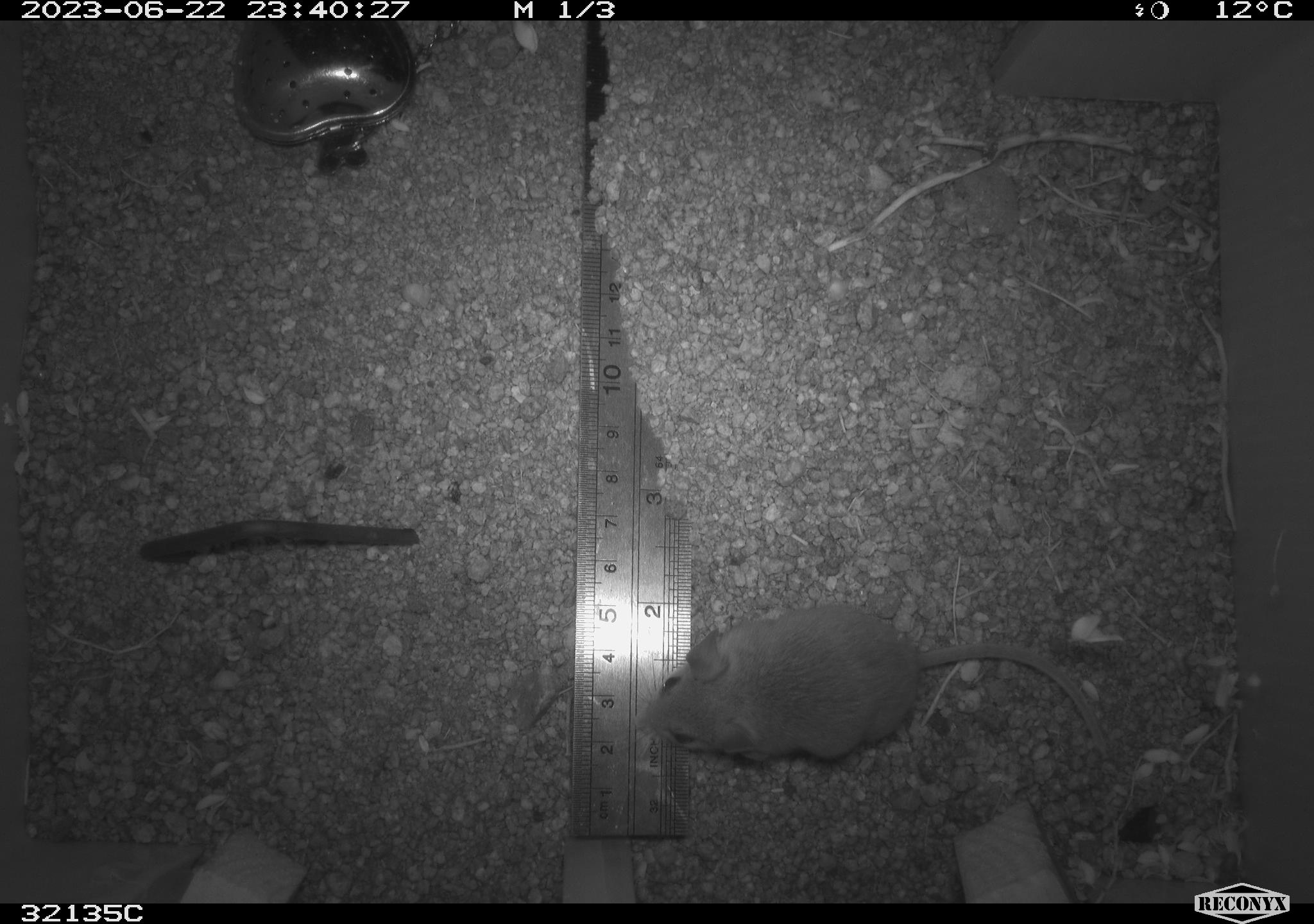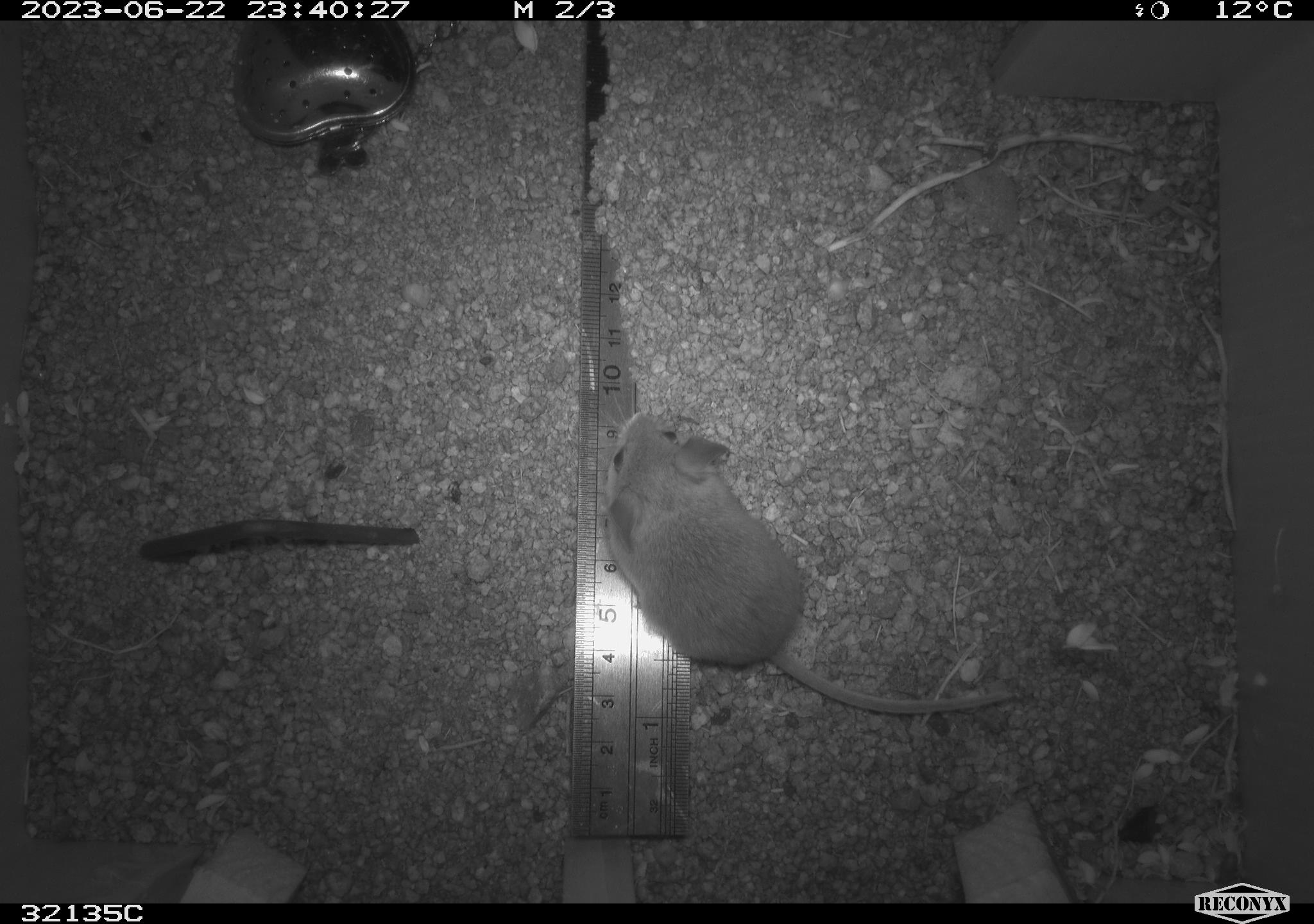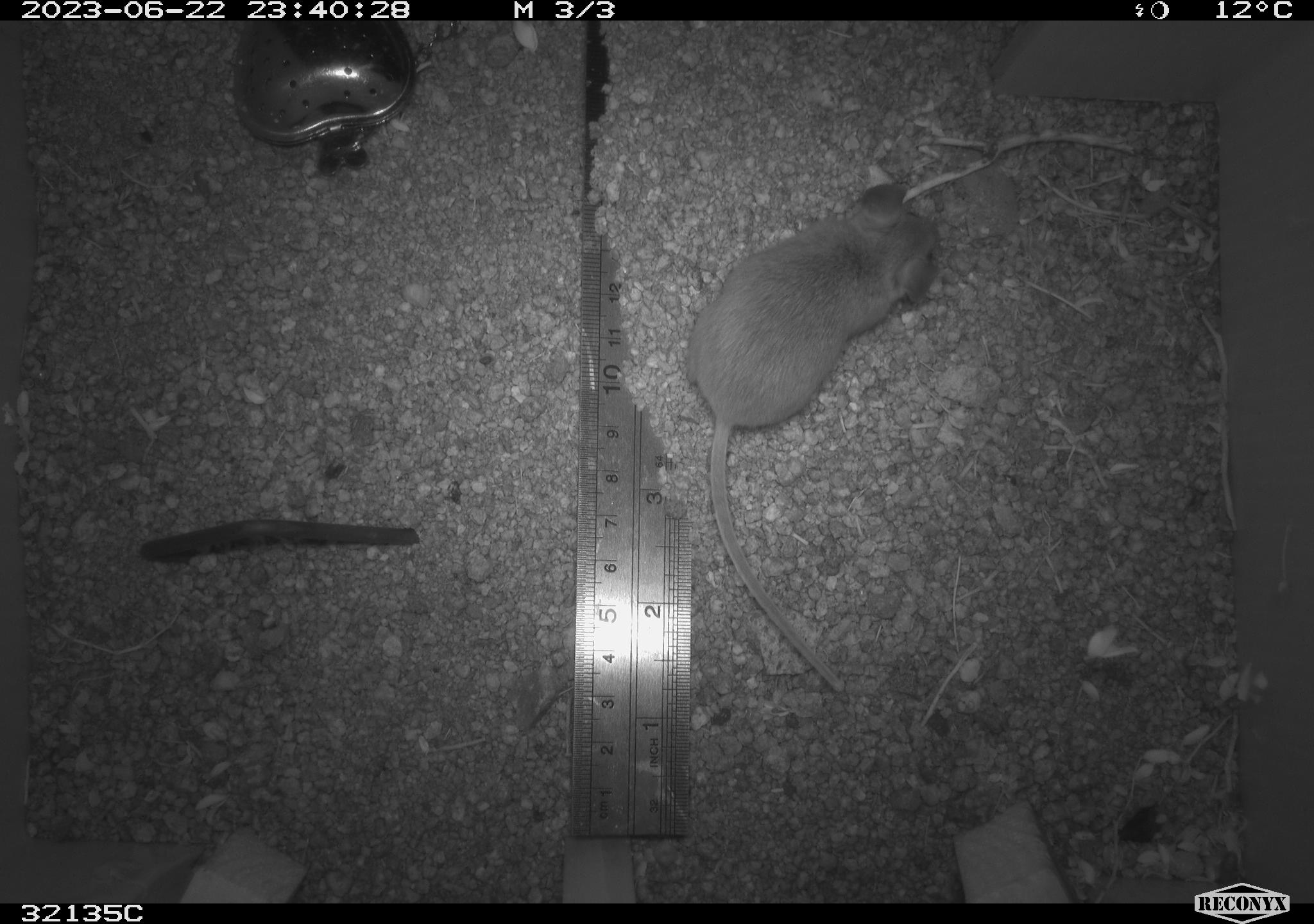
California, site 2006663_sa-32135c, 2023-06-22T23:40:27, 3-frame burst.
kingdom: Animalia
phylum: Chordata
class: Mammalia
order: Rodentia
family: Cricetidae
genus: Peromyscus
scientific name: Peromyscus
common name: deer mice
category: peromyscus species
Peromyscus species (deer mice) (Peromyscus).